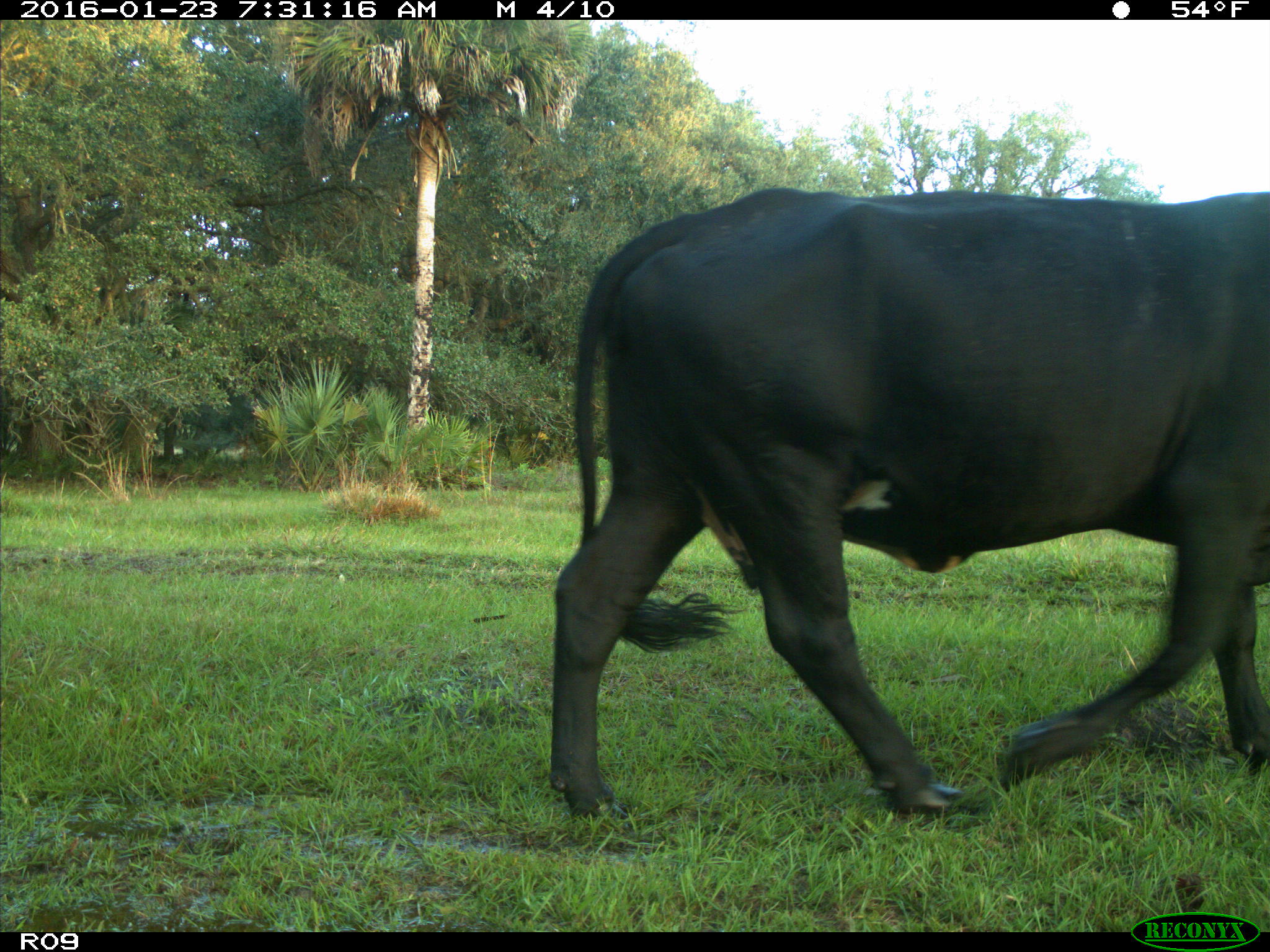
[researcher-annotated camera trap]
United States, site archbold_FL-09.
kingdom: Animalia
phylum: Chordata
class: Mammalia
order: Artiodactyla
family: Bovidae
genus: Bos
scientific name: Bos taurus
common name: domestic cow